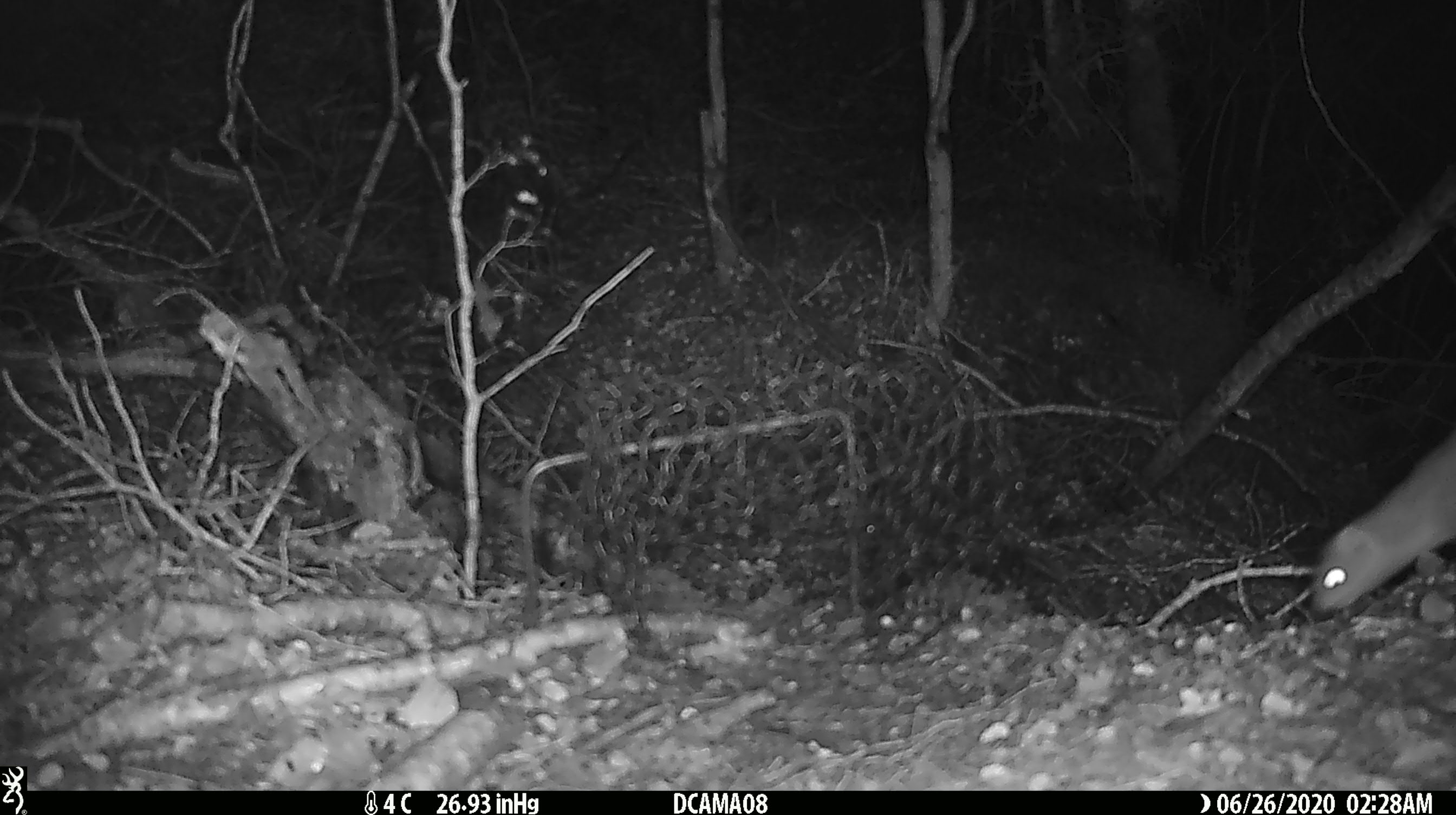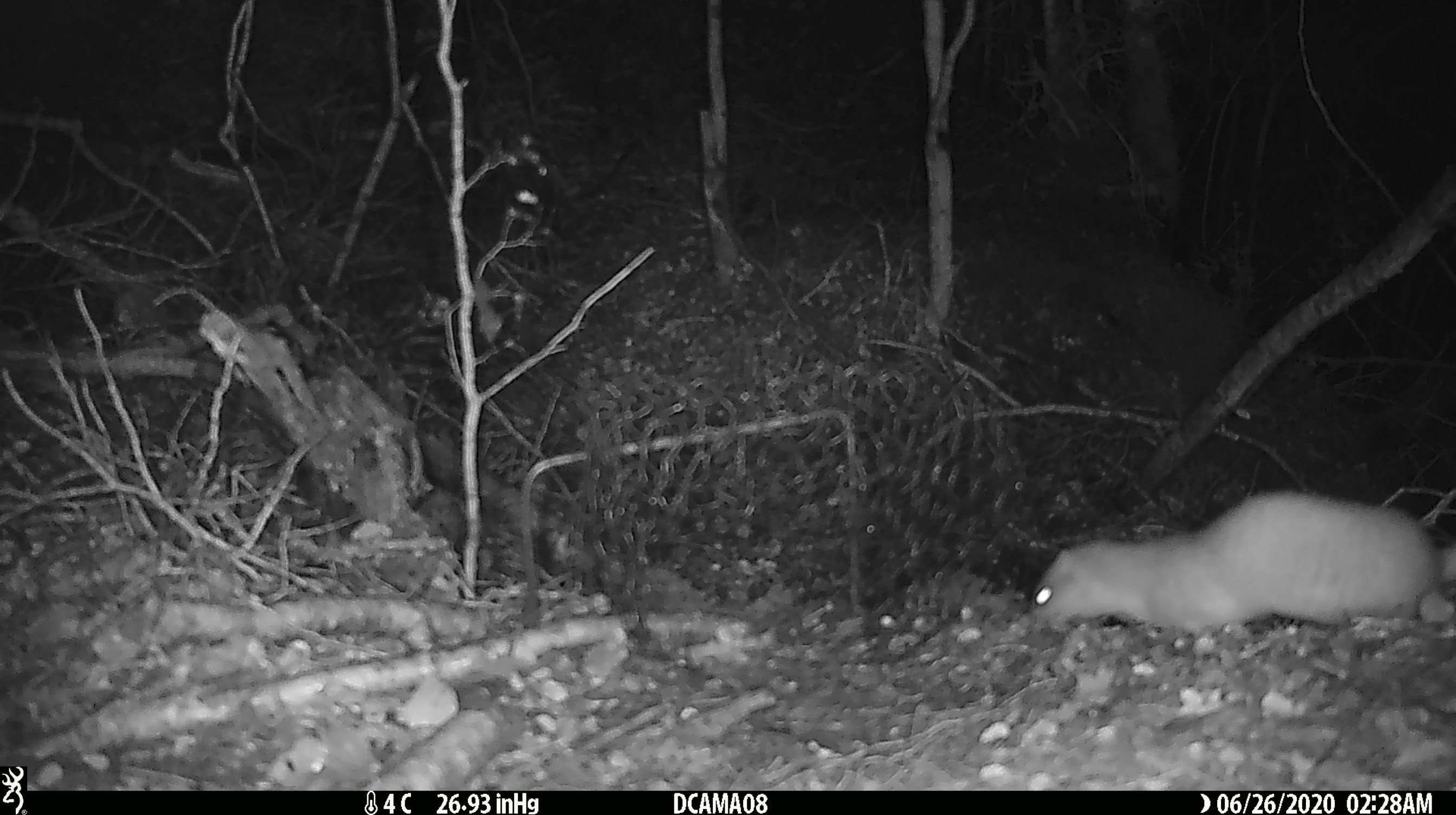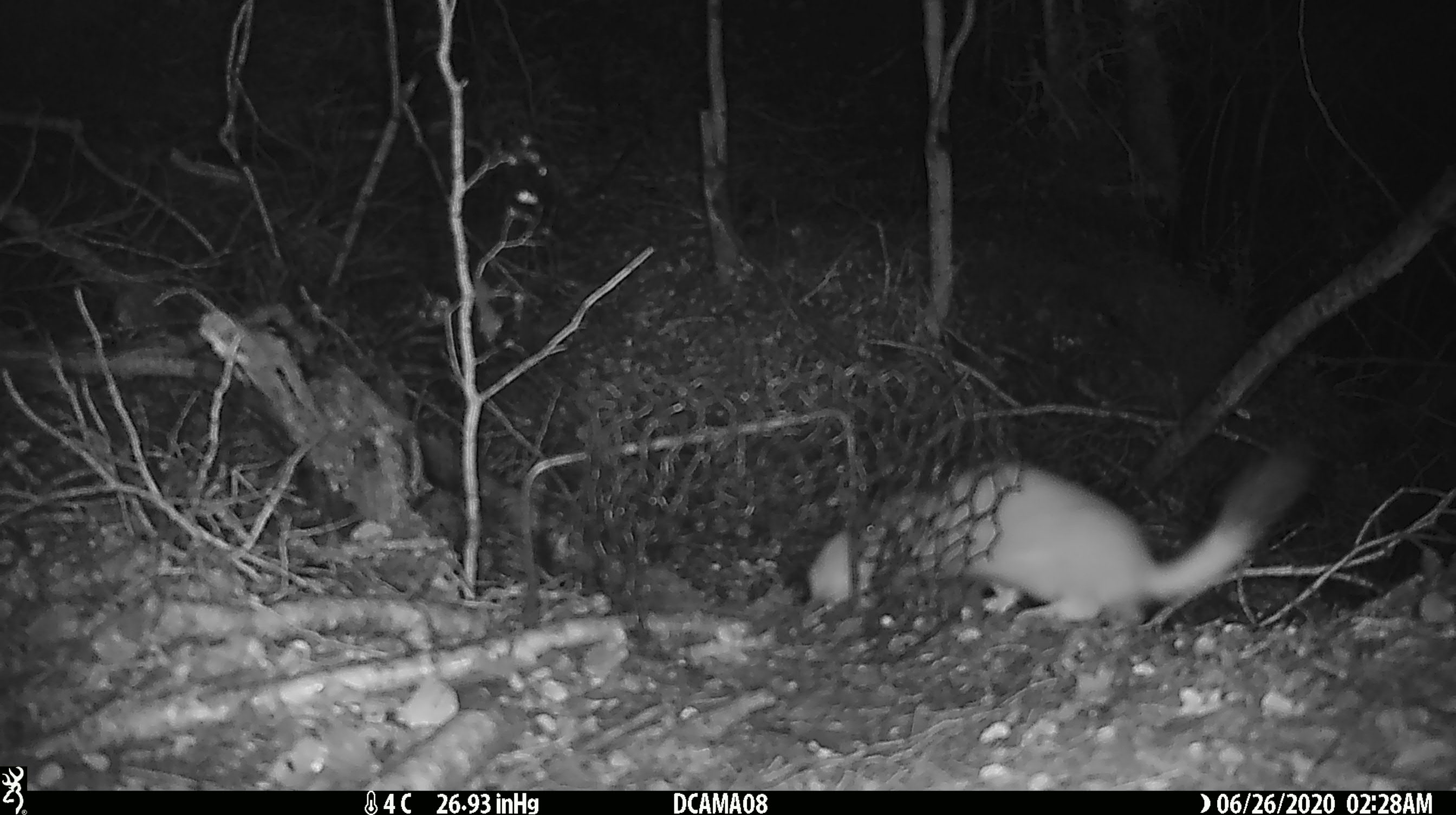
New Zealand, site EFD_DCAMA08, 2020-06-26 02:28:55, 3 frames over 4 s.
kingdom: Animalia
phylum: Chordata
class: Mammalia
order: Carnivora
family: Mustelidae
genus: Mustela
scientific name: Mustela nivalis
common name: least weasel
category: weasel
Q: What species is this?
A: Weasel (least weasel) (Mustela nivalis).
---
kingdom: Animalia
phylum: Chordata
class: Mammalia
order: Carnivora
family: Mustelidae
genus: Mustela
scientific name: Mustela erminea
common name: stoat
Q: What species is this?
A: Stoat (Mustela erminea).